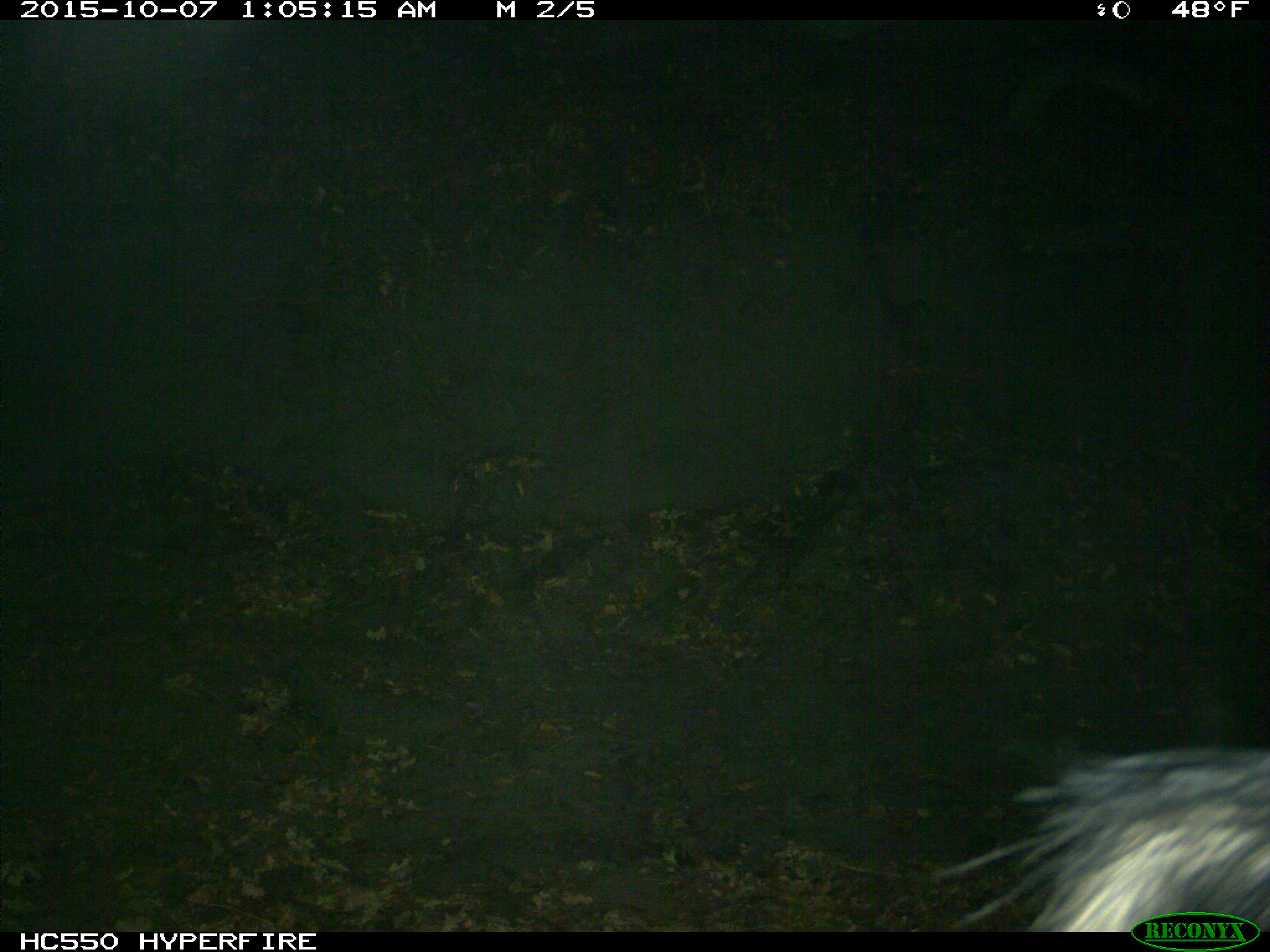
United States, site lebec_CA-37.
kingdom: Animalia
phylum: Chordata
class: Mammalia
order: Artiodactyla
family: Suidae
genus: Sus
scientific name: Sus scrofa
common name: wild boar